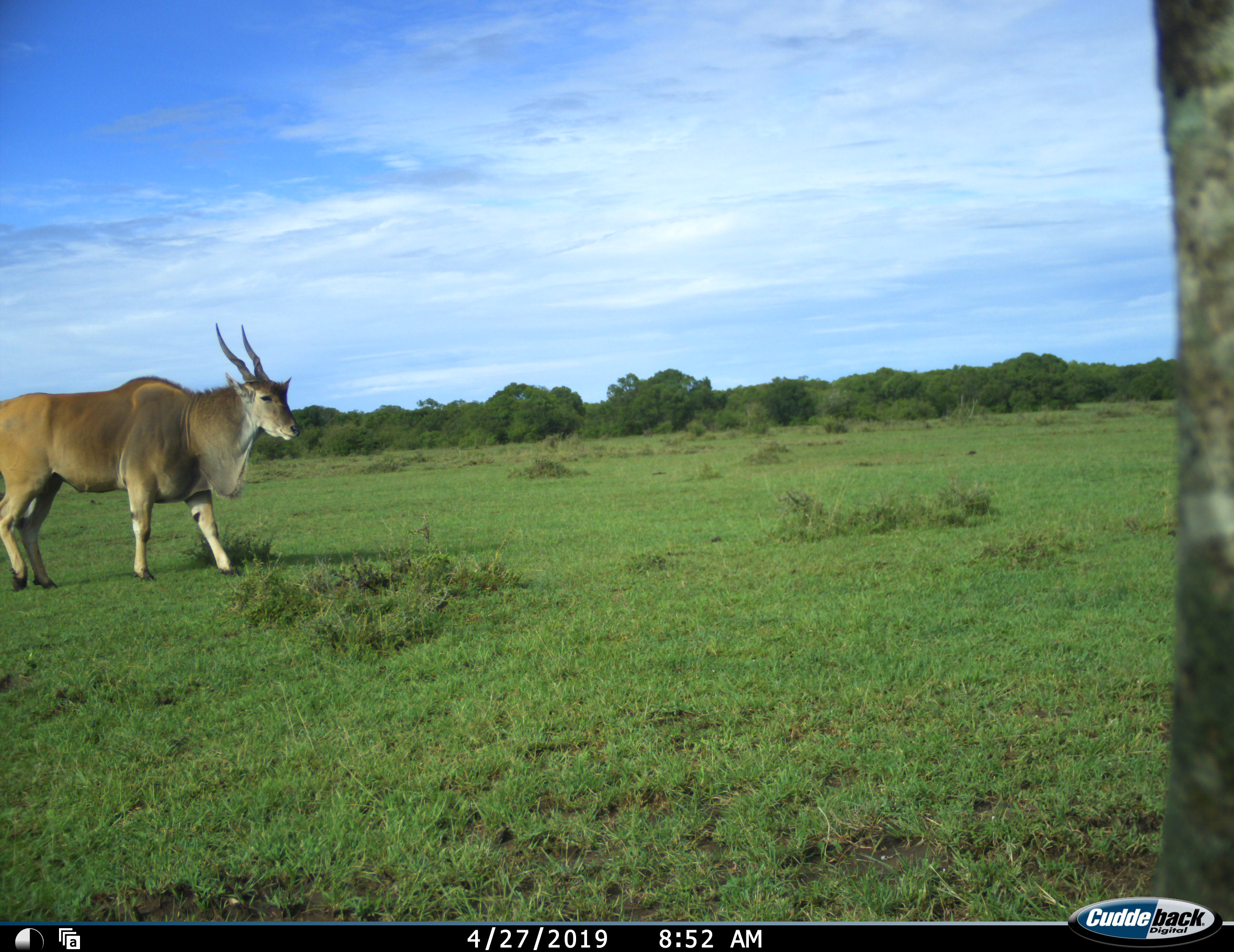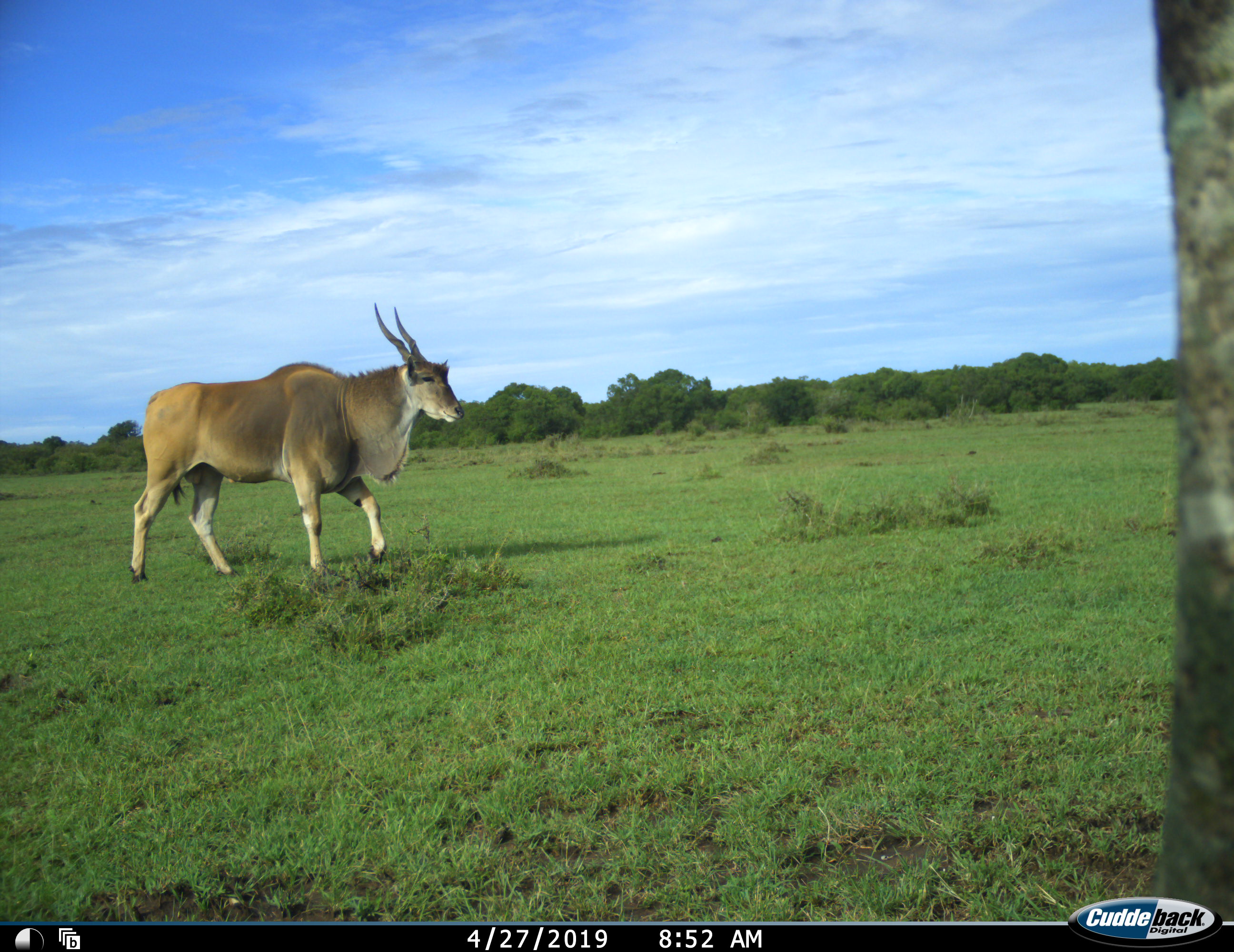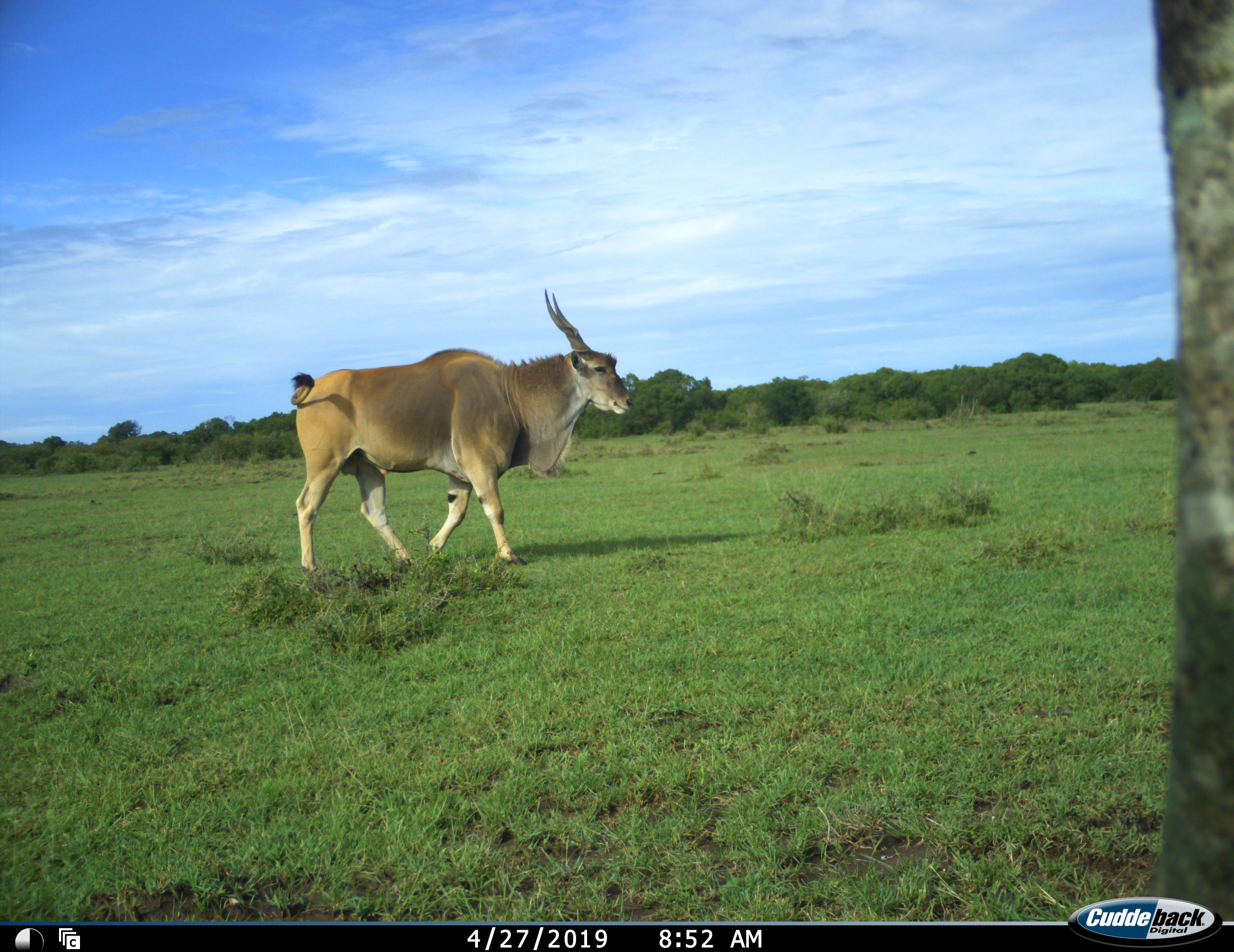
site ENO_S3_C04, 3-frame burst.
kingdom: Animalia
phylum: Chordata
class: Mammalia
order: Artiodactyla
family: Bovidae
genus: Tragelaphus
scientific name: Tragelaphus oryx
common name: eland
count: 1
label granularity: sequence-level